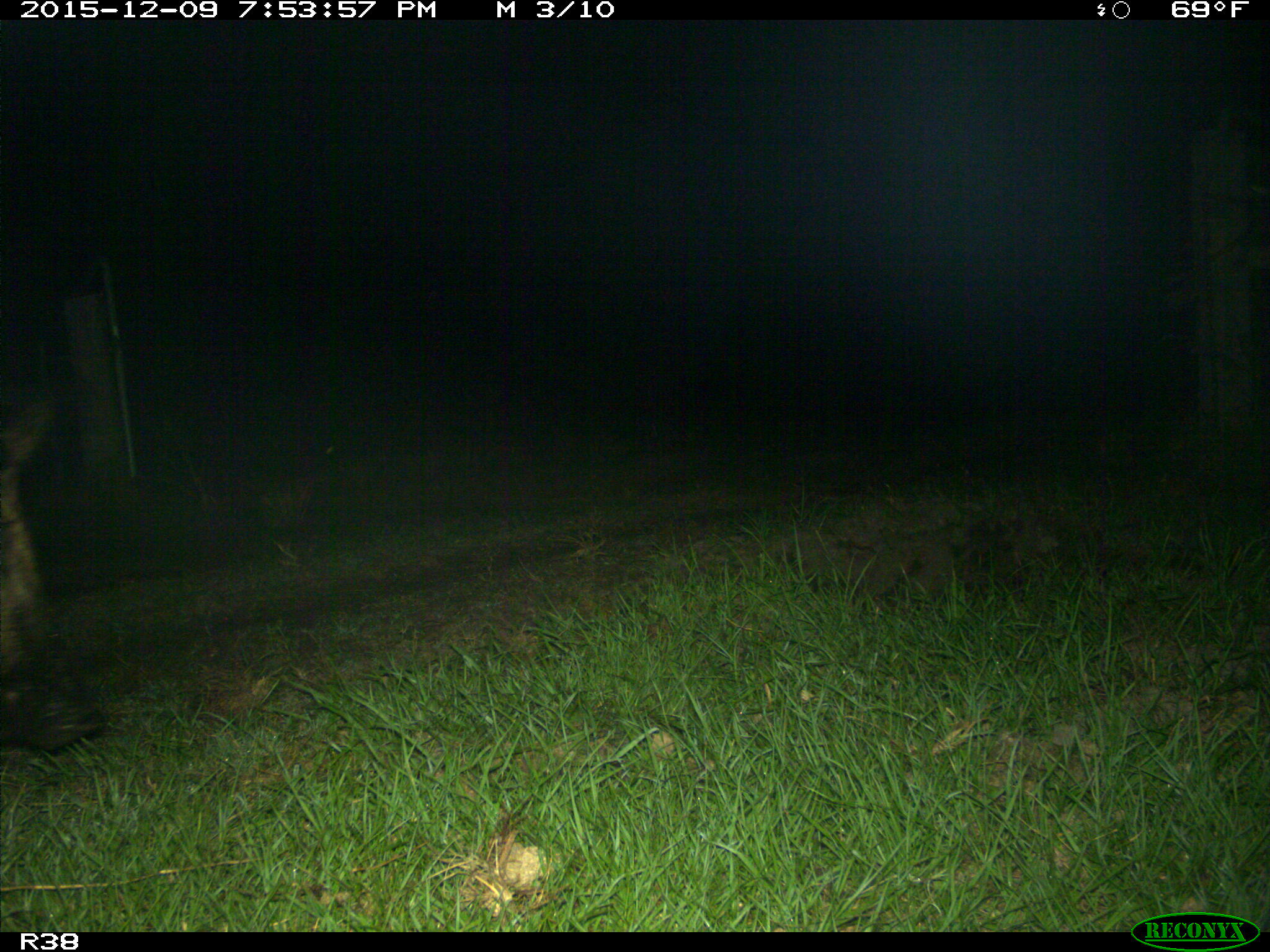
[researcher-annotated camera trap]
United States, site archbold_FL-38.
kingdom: Animalia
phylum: Chordata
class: Mammalia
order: Artiodactyla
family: Suidae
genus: Sus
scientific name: Sus scrofa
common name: wild boar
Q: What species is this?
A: Sus scrofa (wild boar).